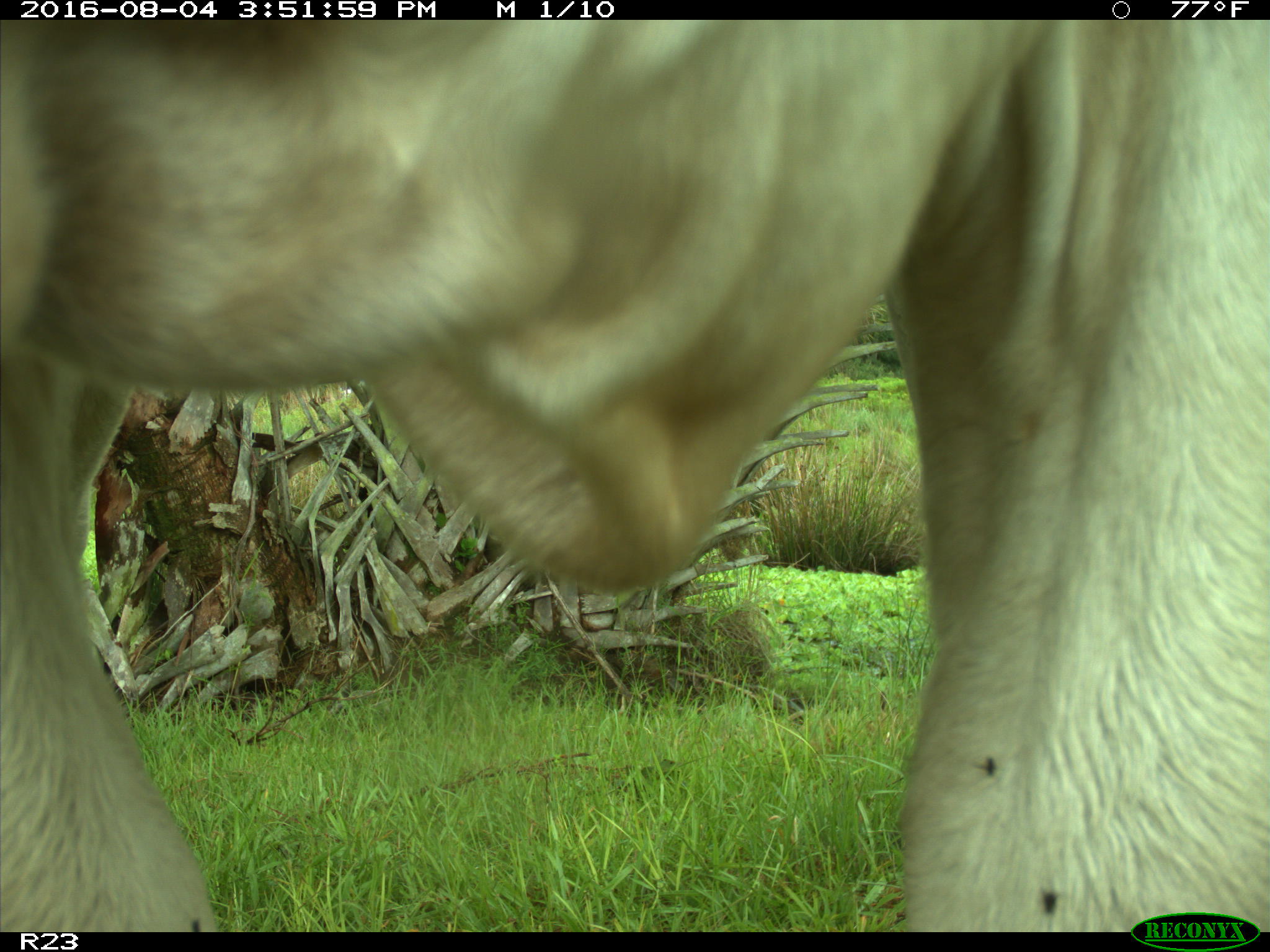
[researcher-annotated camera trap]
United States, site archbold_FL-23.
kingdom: Animalia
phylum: Chordata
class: Mammalia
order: Artiodactyla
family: Bovidae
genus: Bos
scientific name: Bos taurus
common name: domestic cow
Bos taurus (domestic cow).